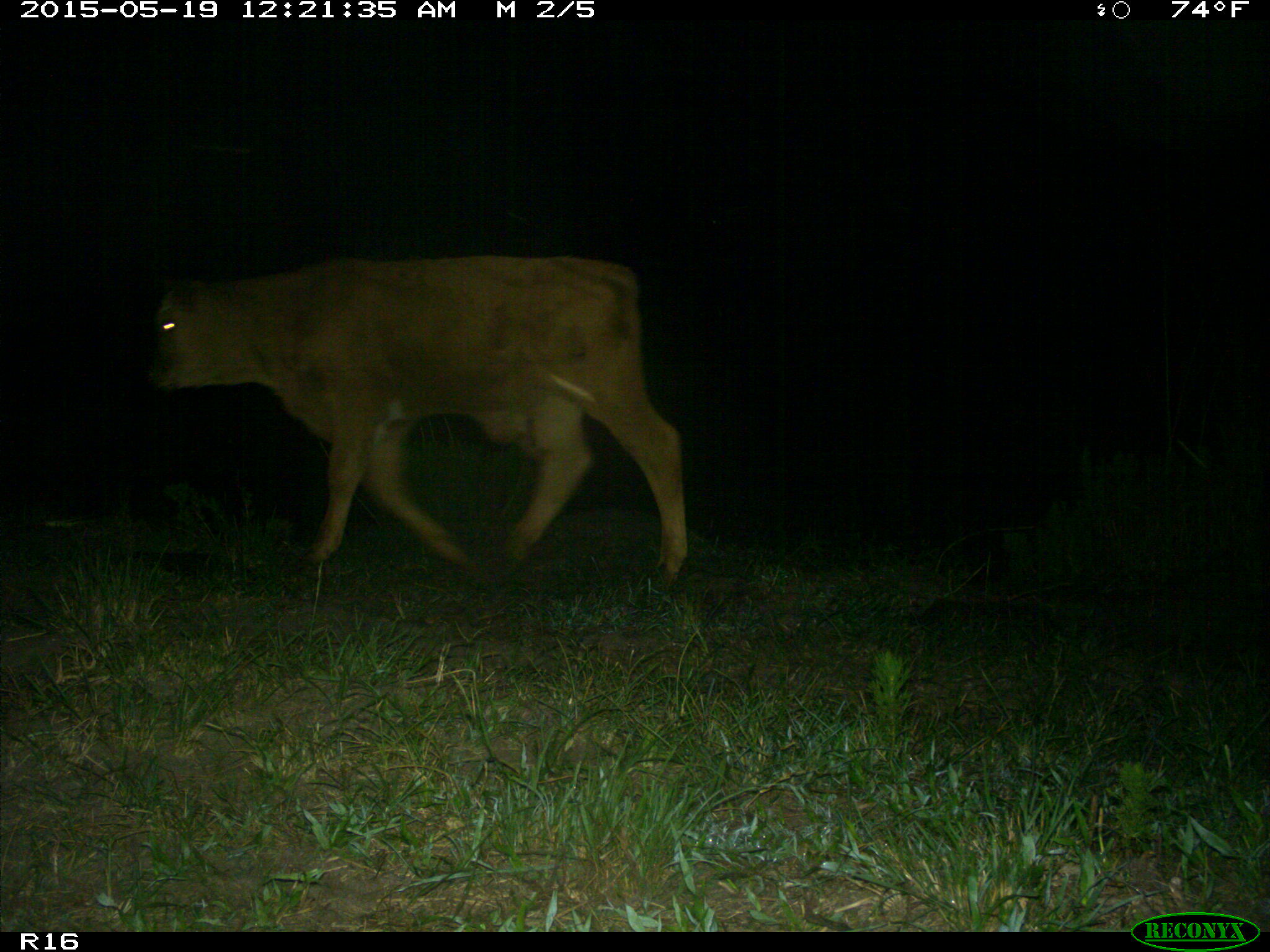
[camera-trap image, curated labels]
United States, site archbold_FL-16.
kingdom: Animalia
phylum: Chordata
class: Mammalia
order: Artiodactyla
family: Bovidae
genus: Bos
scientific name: Bos taurus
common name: domestic cow